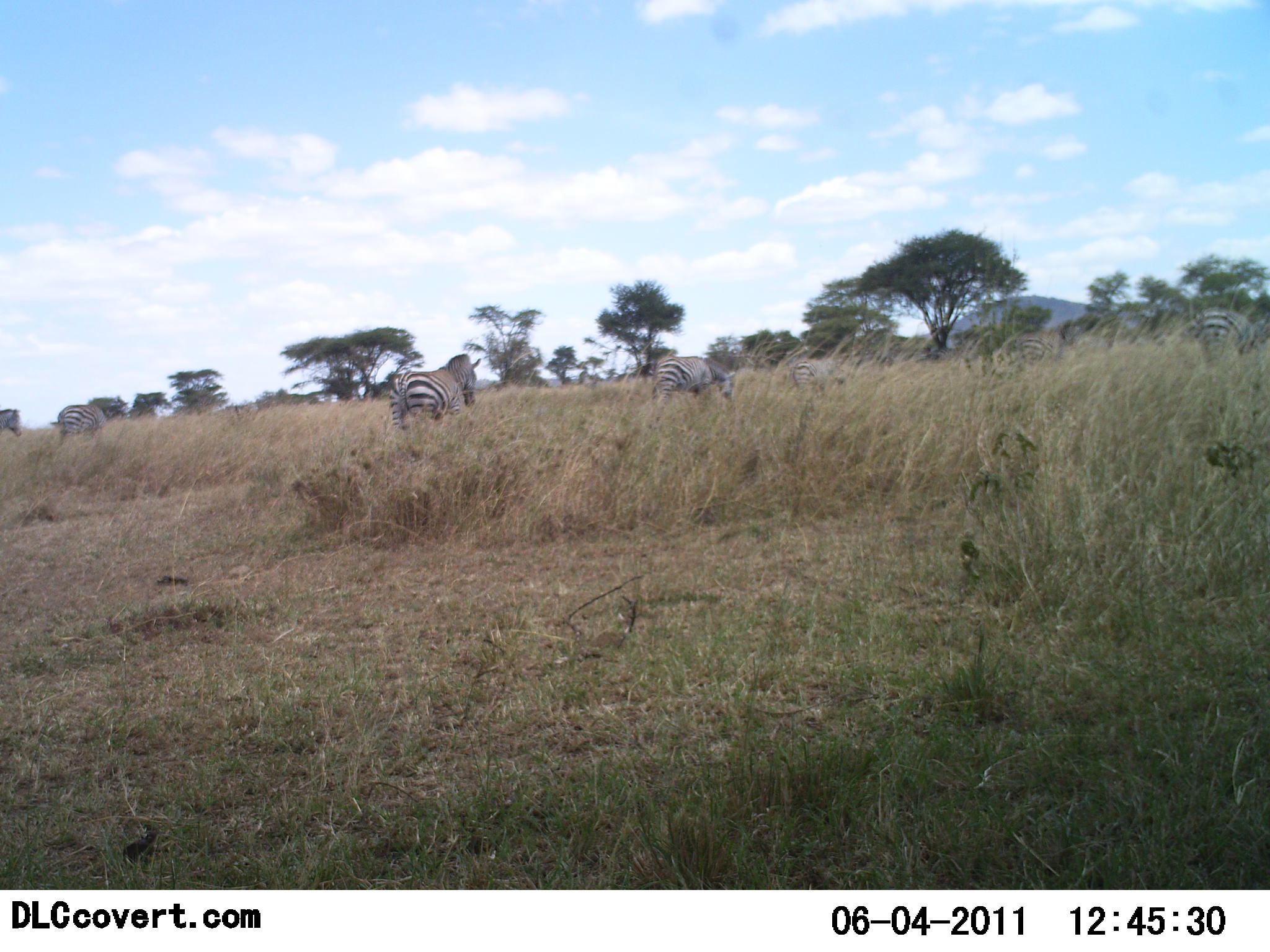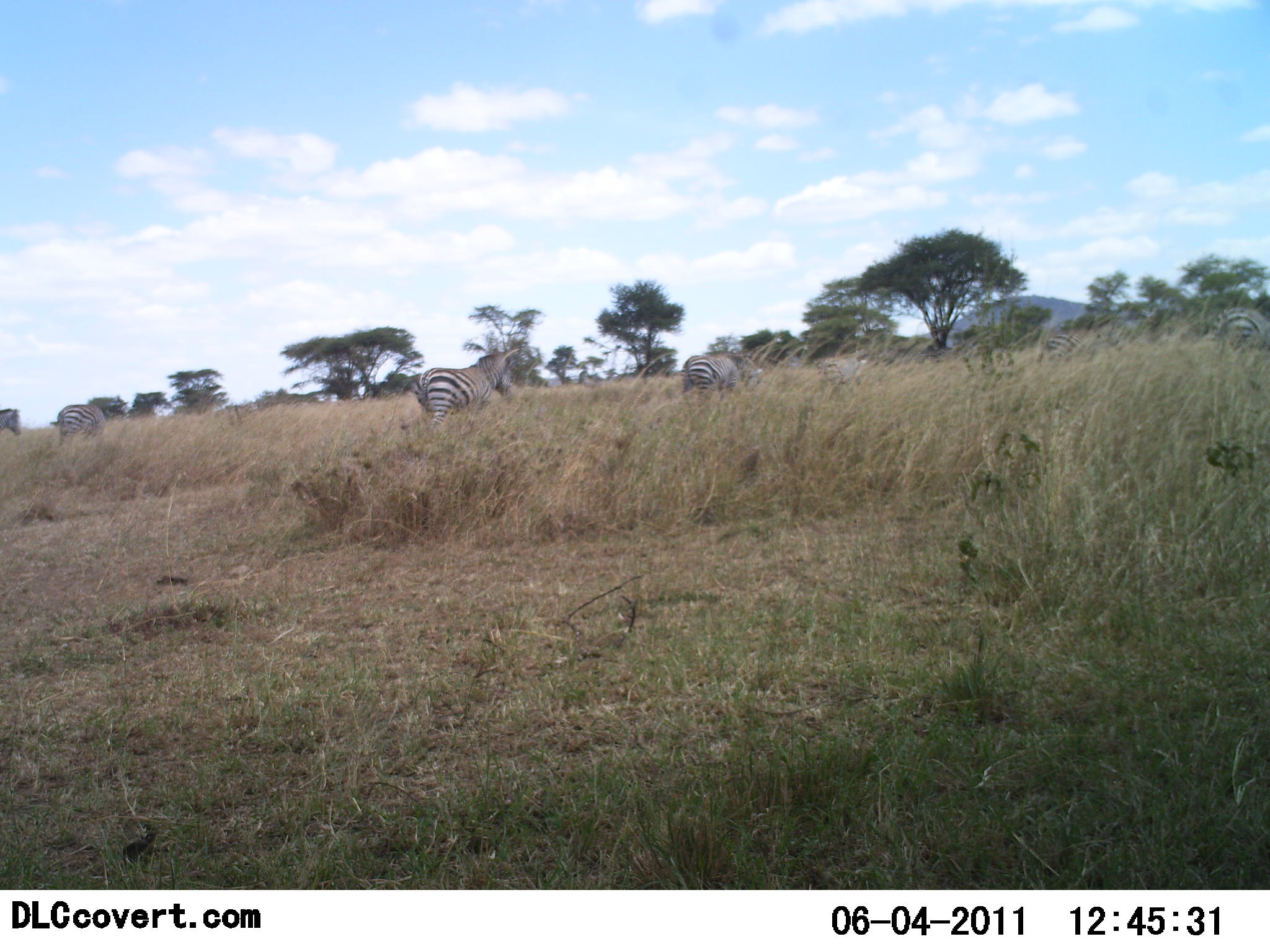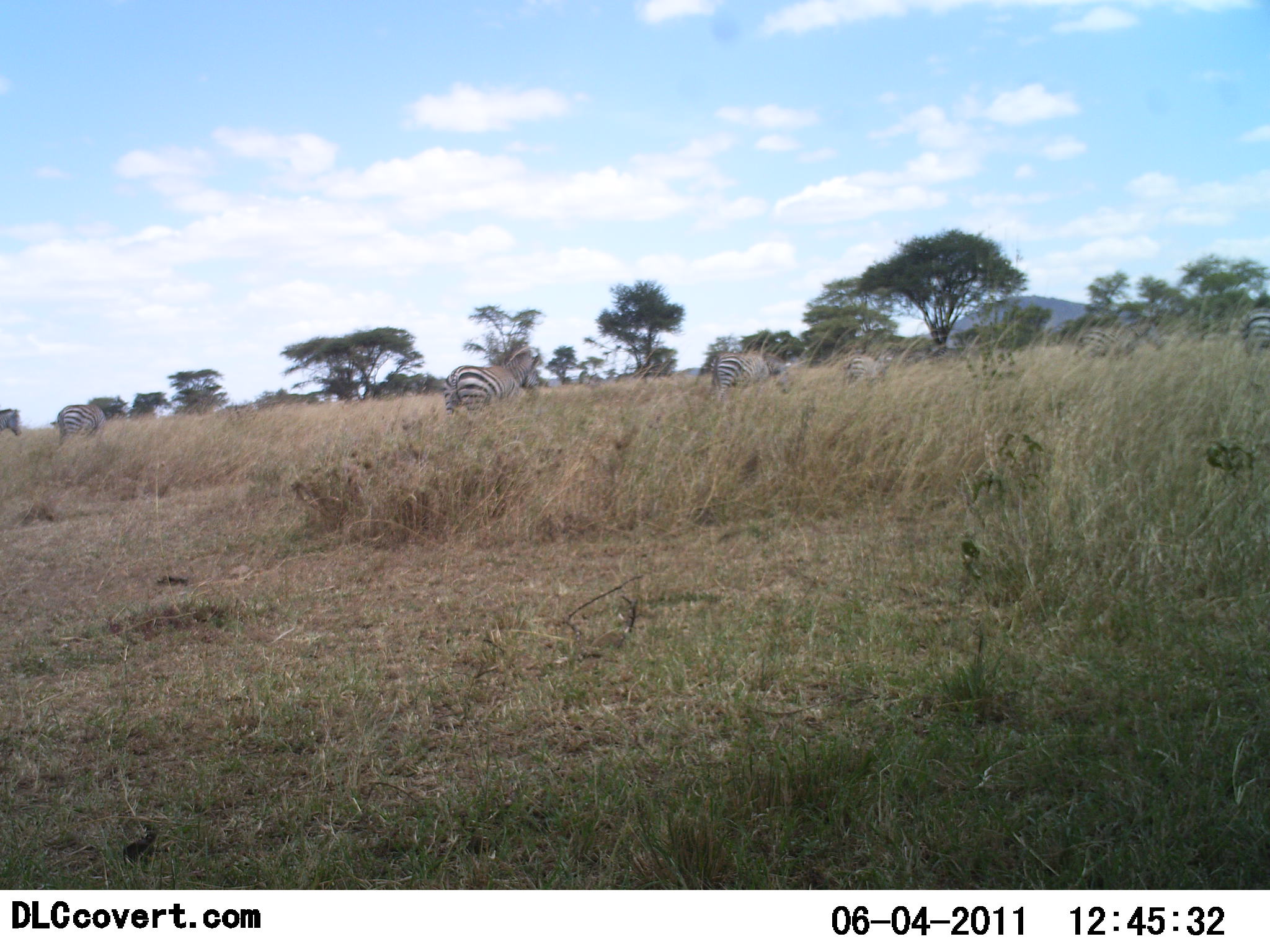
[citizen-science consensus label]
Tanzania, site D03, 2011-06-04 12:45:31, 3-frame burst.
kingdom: Animalia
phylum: Chordata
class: Mammalia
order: Perissodactyla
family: Equidae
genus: Equus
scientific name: Equus quagga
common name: plains zebra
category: zebra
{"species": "zebra (plains zebra) (Equus quagga)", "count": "7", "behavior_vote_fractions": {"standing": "40%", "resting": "0%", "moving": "100%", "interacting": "0%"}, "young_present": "0%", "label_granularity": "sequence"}